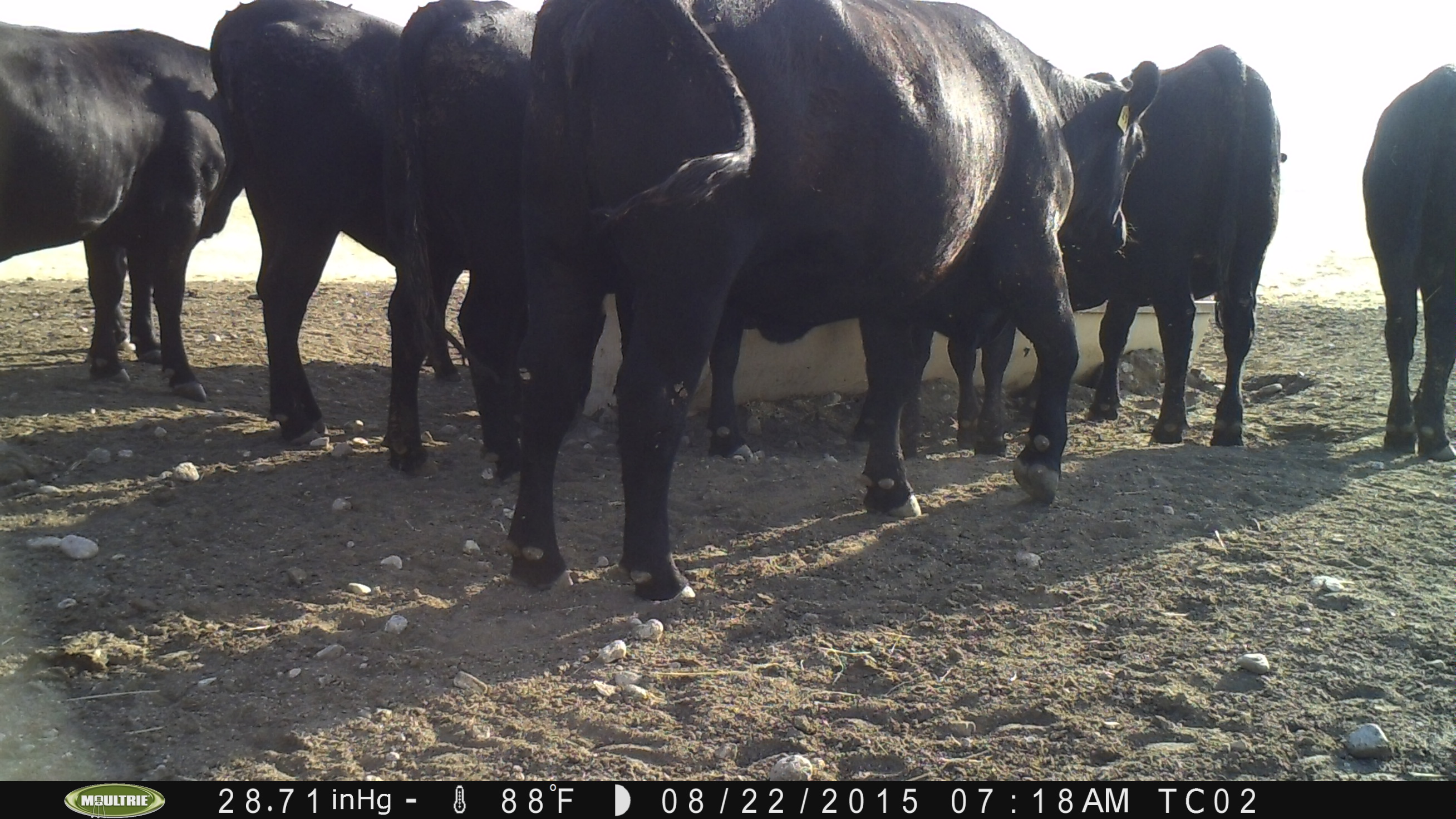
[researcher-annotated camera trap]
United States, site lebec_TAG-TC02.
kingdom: Animalia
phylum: Chordata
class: Mammalia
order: Artiodactyla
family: Bovidae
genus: Bos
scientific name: Bos taurus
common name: domestic cow